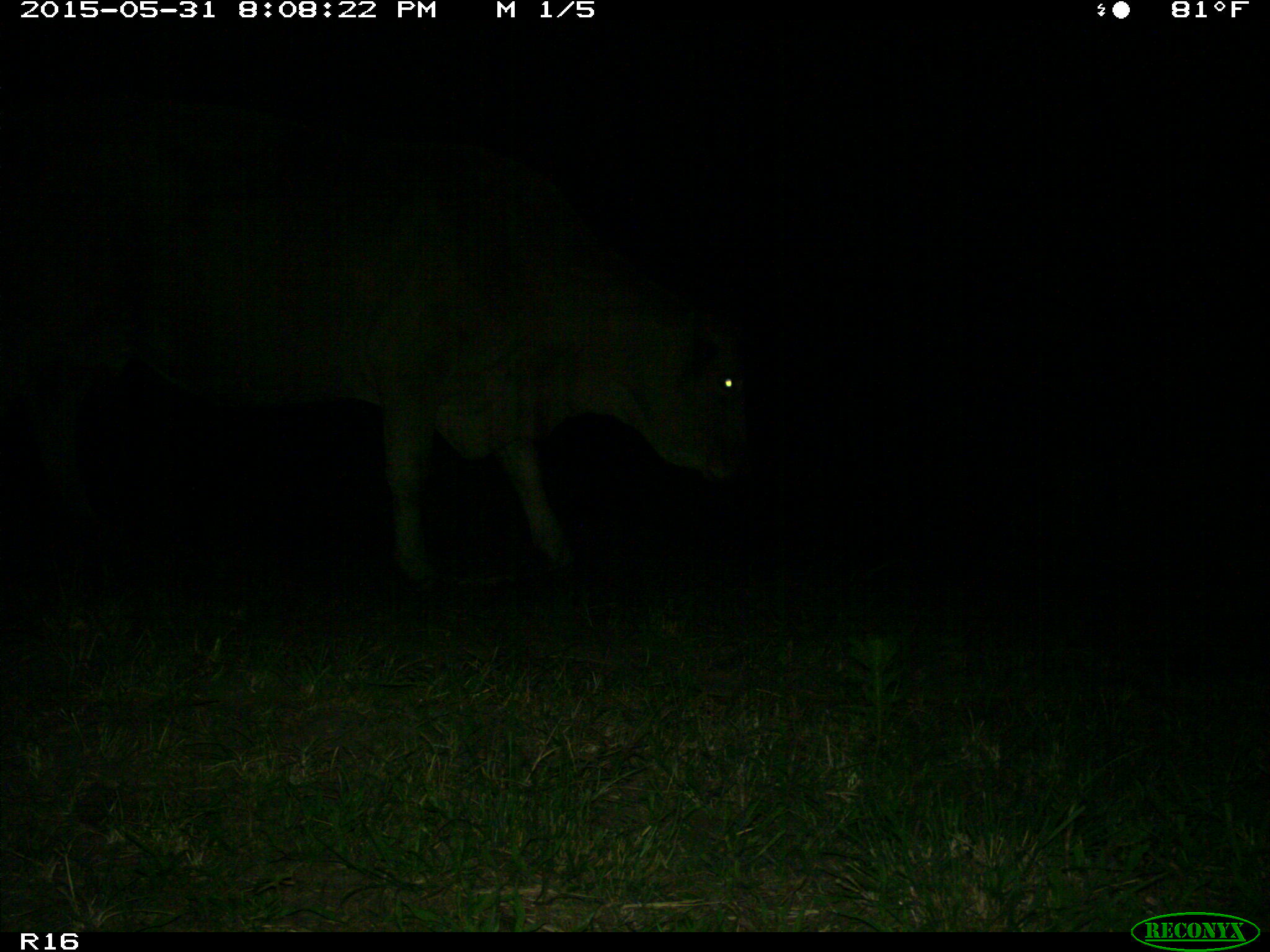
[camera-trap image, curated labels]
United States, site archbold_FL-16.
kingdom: Animalia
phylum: Chordata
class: Mammalia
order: Artiodactyla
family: Bovidae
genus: Bos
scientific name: Bos taurus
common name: domestic cow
Bos taurus (domestic cow).